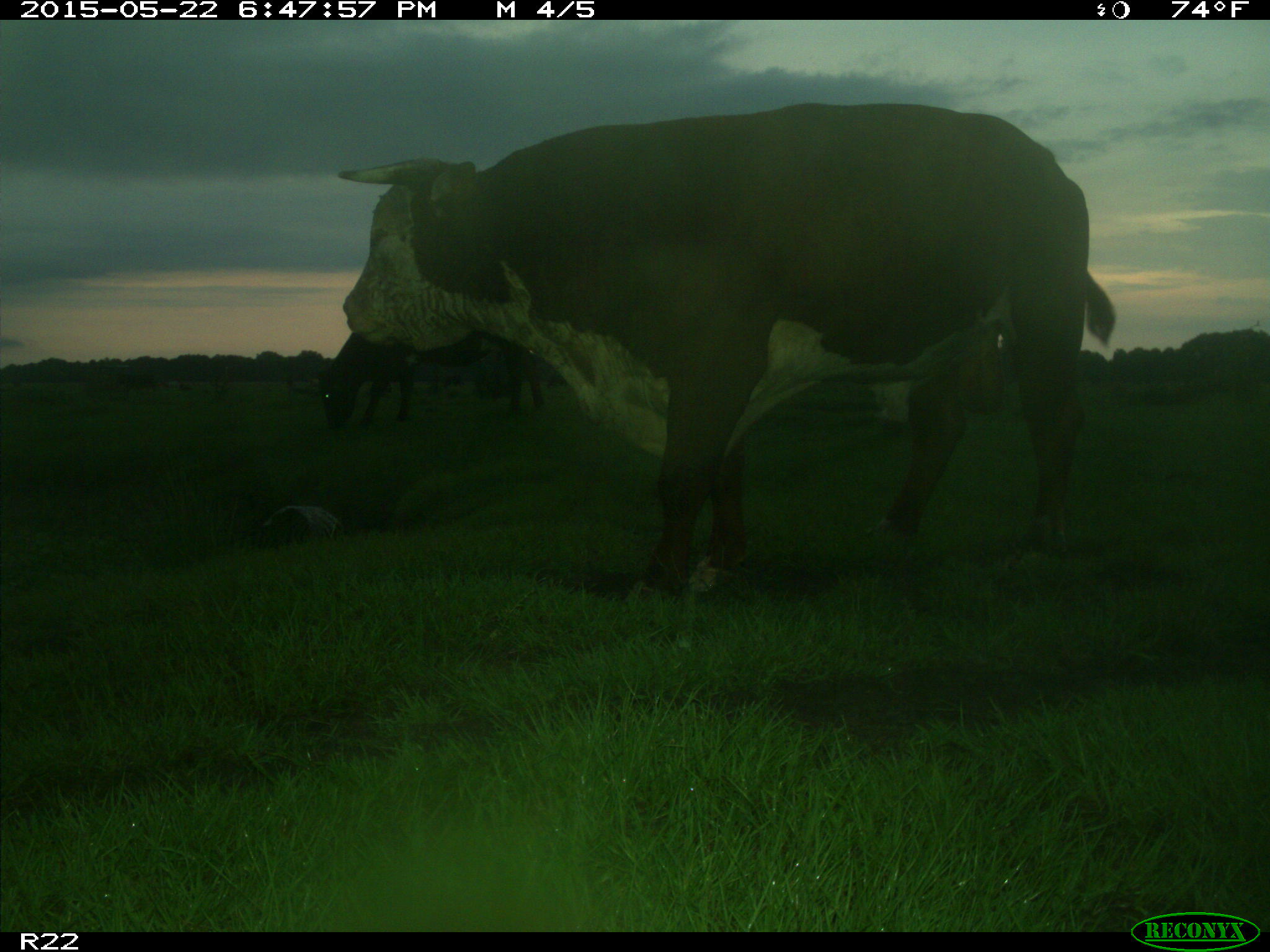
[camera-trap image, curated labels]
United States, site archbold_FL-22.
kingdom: Animalia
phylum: Chordata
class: Mammalia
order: Artiodactyla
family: Suidae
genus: Sus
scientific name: Sus scrofa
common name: wild boar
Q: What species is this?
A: Sus scrofa (wild boar).